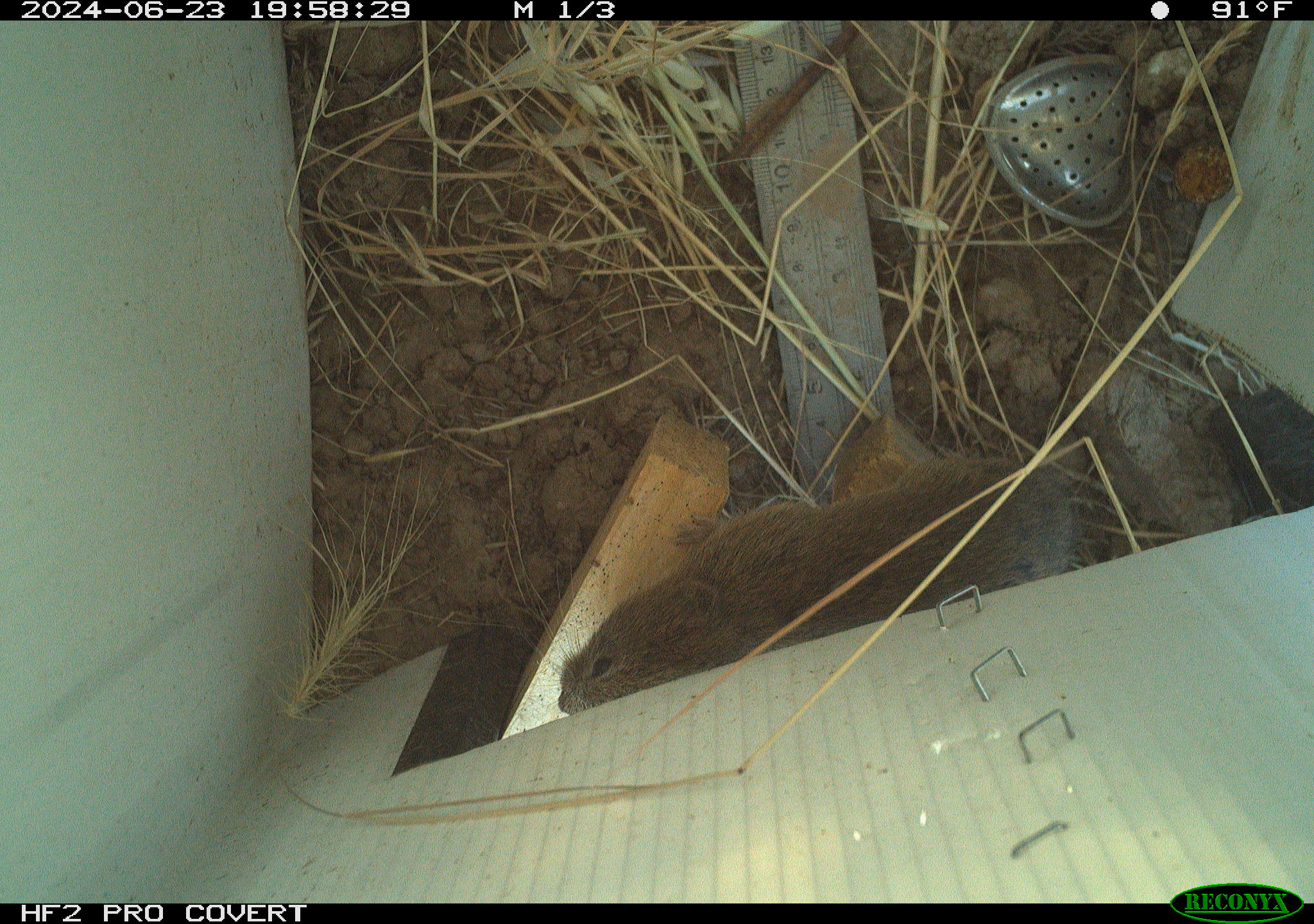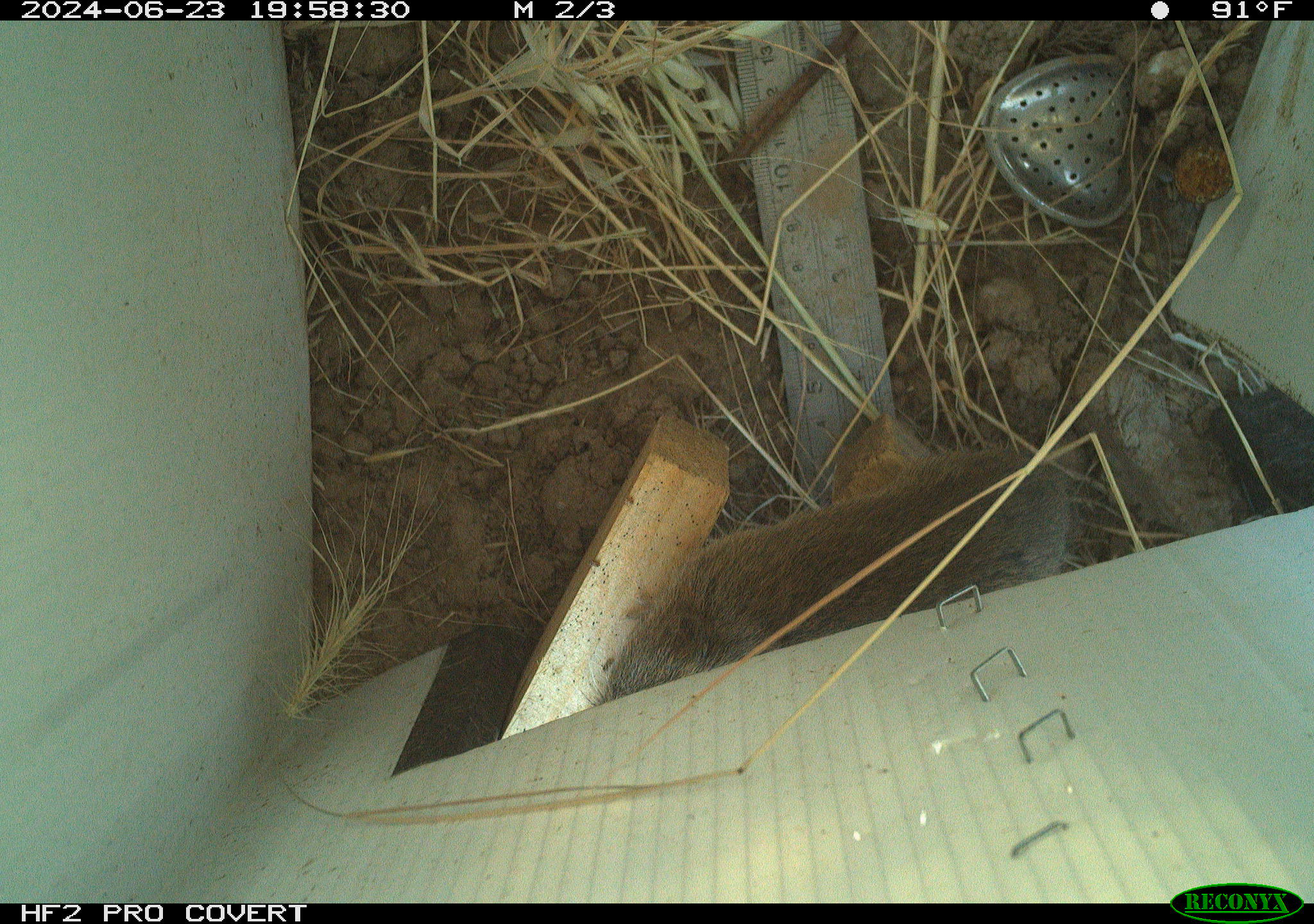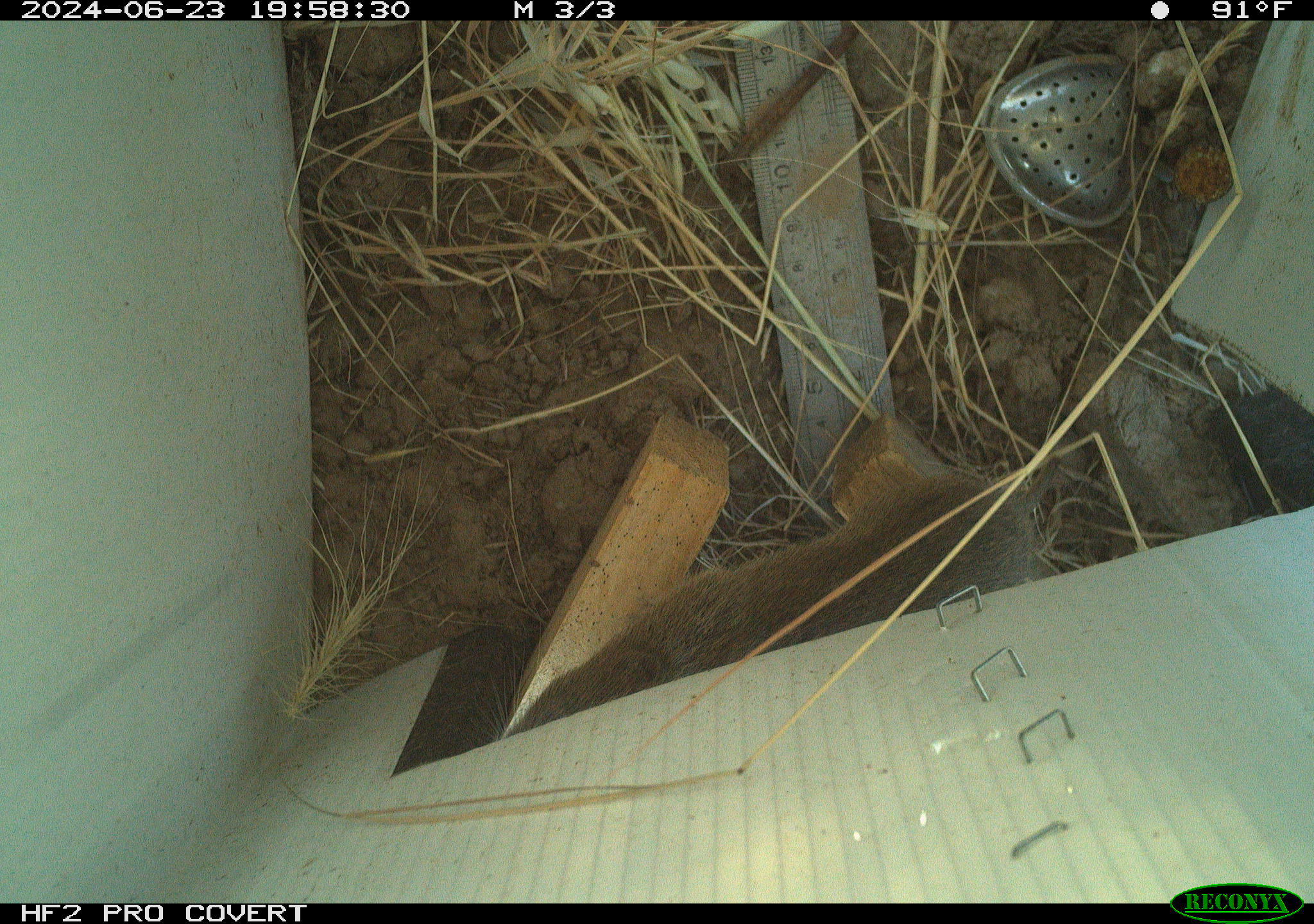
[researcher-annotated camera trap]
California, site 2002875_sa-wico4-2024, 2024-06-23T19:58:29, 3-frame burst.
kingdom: Animalia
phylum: Chordata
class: Mammalia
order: Rodentia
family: Cricetidae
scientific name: Arvicolinae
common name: voles, lemmings, and muskrats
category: arvicolinae subfamily